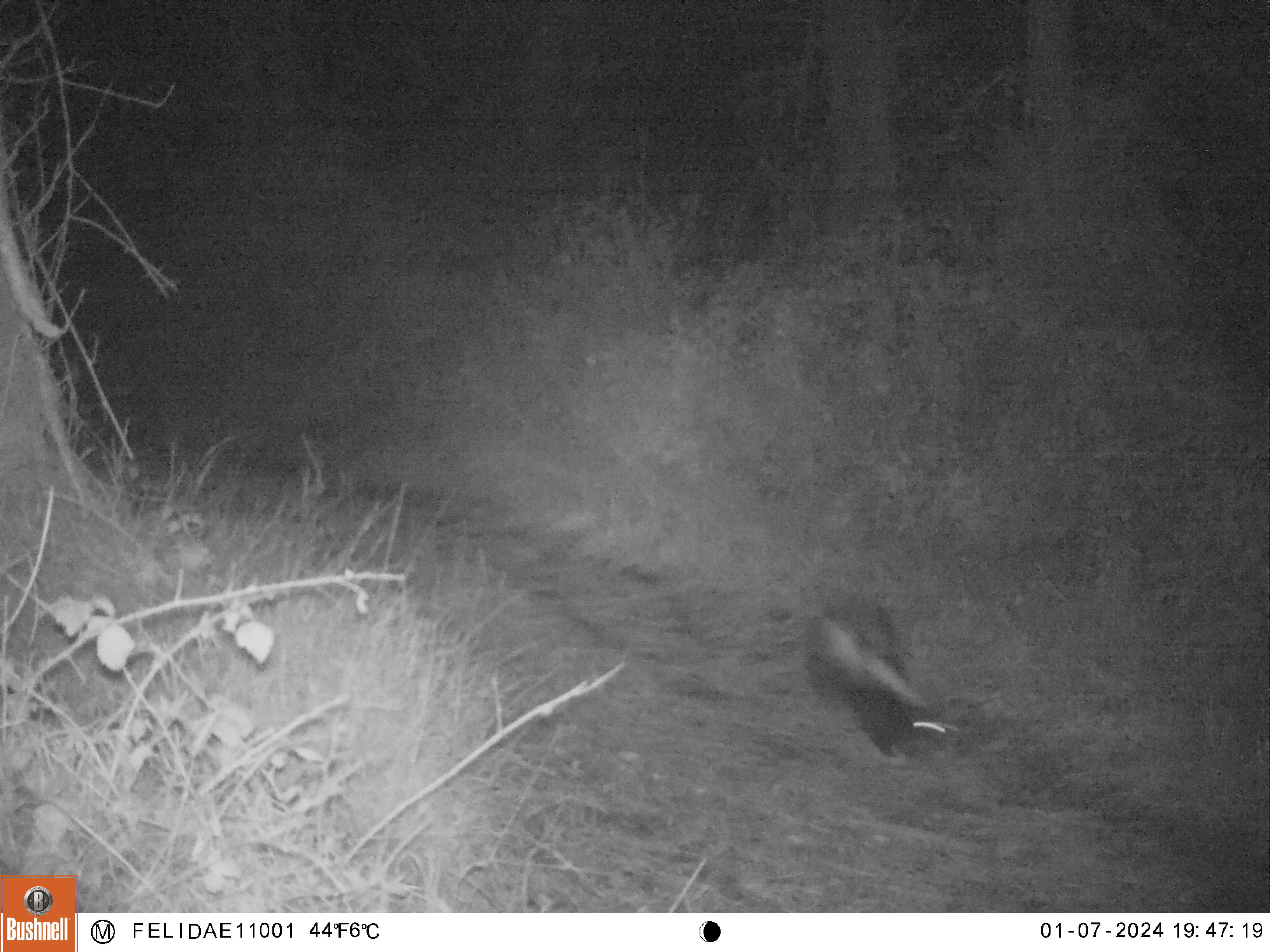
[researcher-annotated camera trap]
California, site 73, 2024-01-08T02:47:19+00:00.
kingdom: Animalia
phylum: Chordata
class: Mammalia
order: Carnivora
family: Mephitidae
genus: Mephitis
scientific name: Mephitis mephitis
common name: striped skunk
Striped skunk (Mephitis mephitis).